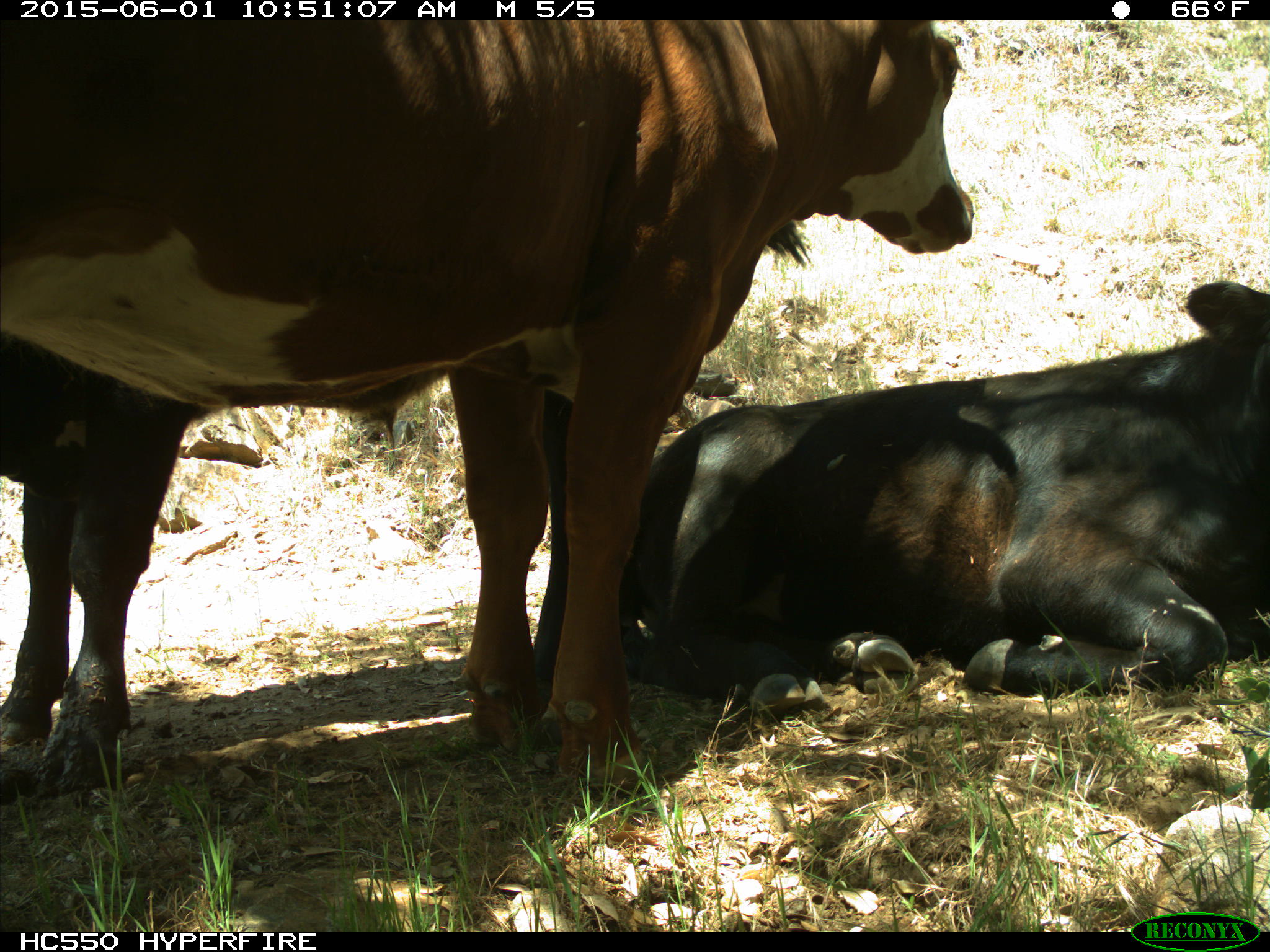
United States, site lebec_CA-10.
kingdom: Animalia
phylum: Chordata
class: Mammalia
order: Artiodactyla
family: Bovidae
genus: Bos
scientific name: Bos taurus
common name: domestic cow